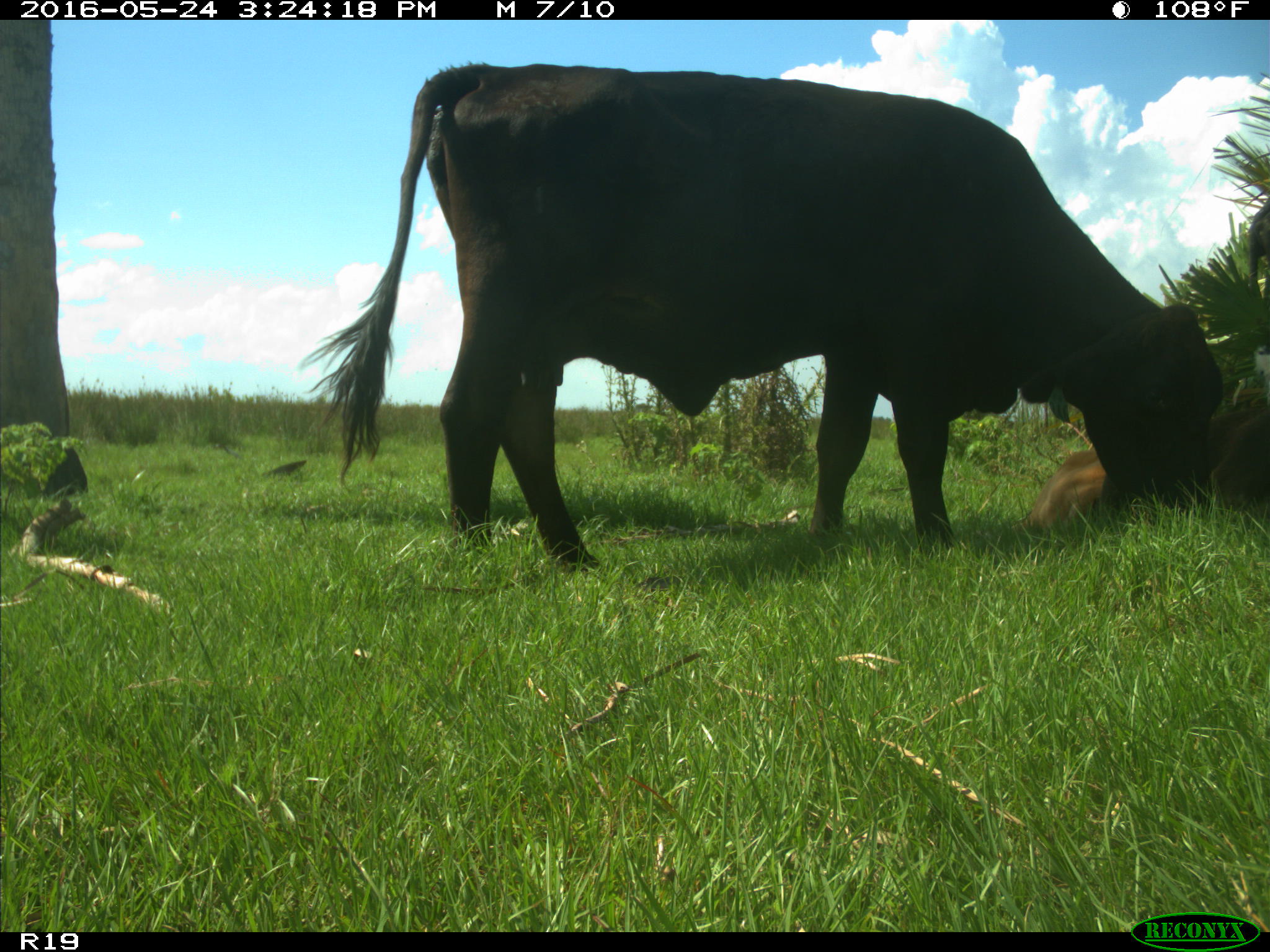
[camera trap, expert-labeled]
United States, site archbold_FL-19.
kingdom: Animalia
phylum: Chordata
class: Mammalia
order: Artiodactyla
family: Bovidae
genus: Bos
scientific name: Bos taurus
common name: domestic cow